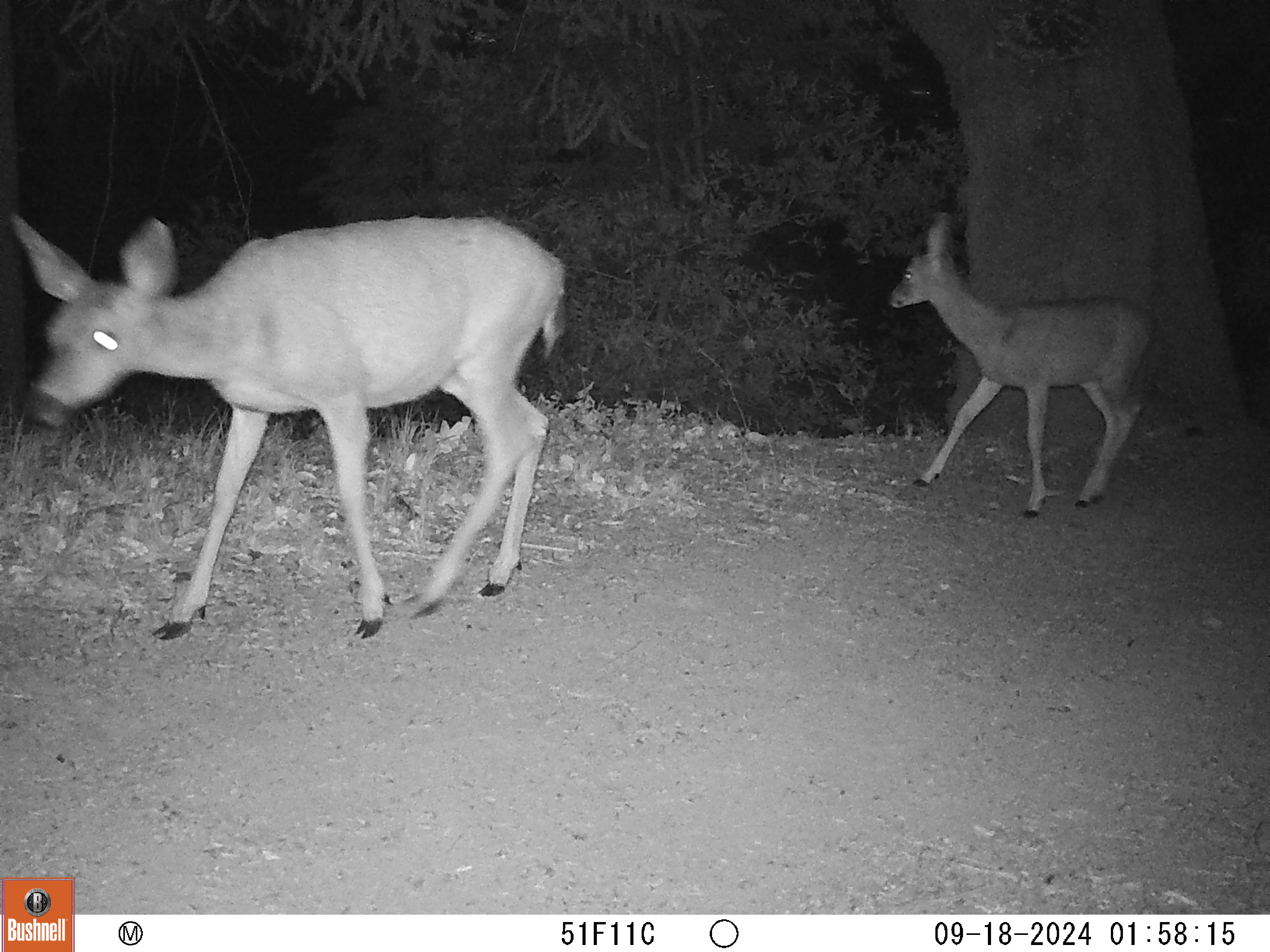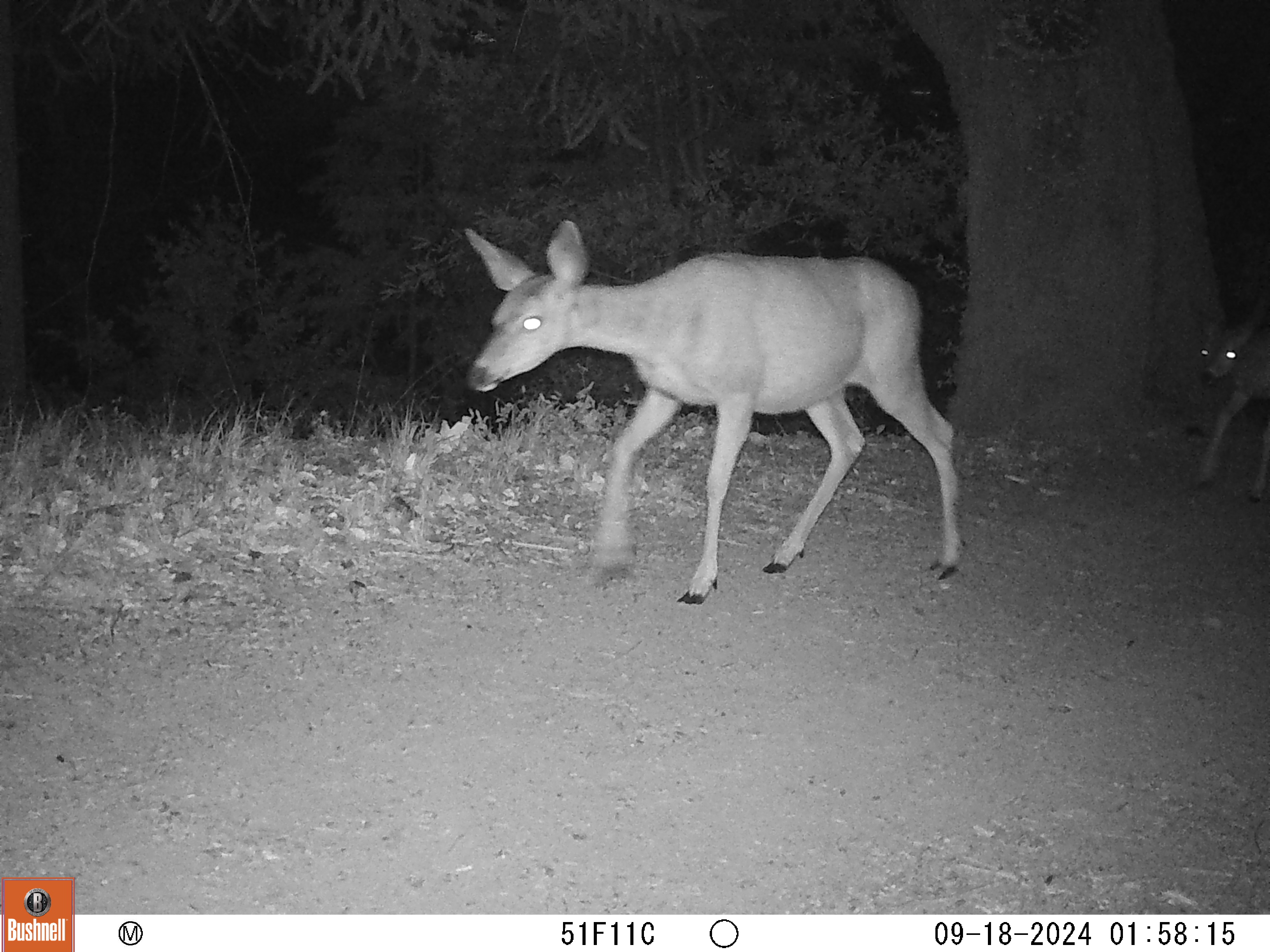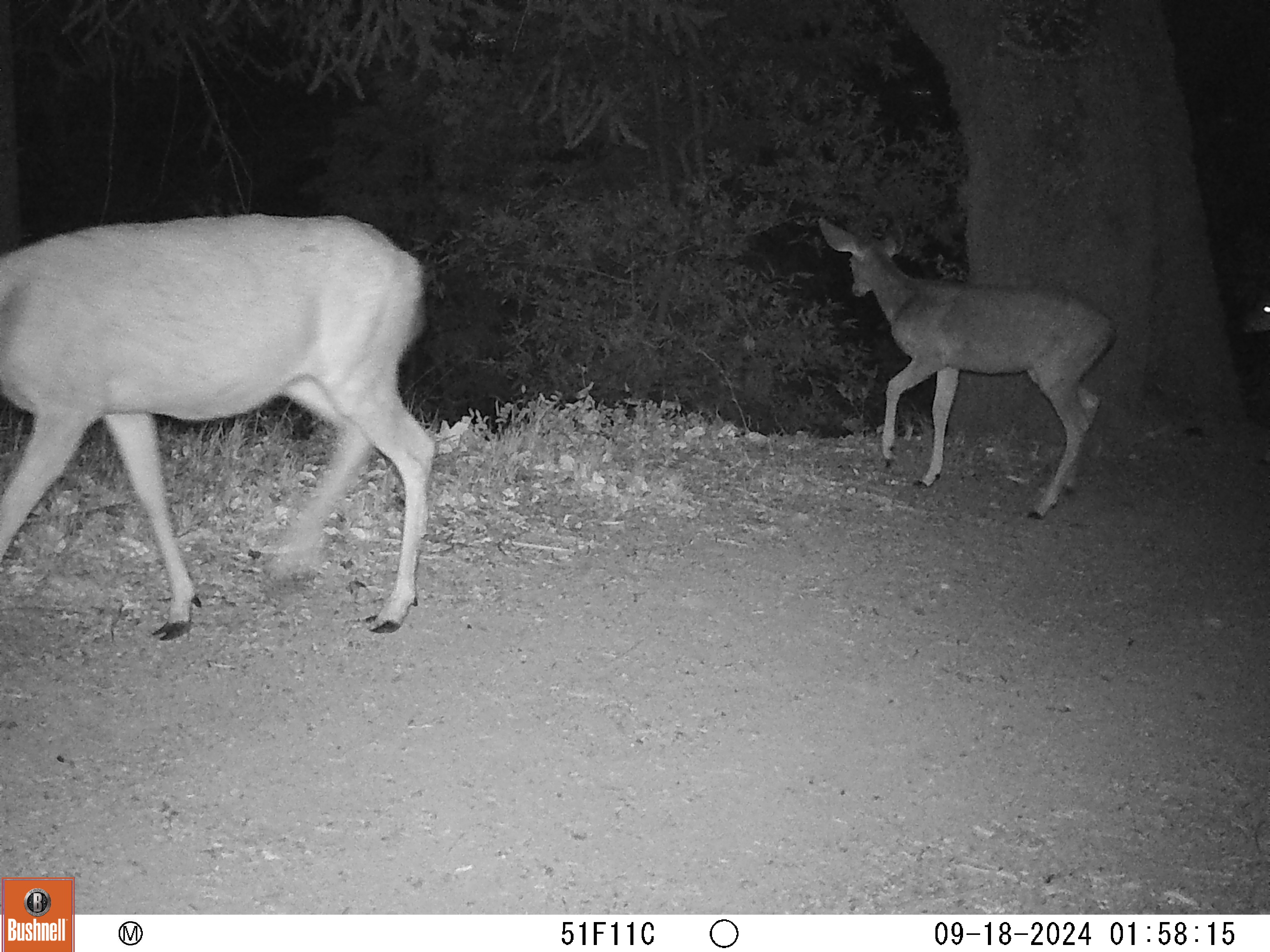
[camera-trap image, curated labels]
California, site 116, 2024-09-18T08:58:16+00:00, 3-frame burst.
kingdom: Animalia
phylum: Chordata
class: Mammalia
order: Artiodactyla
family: Cervidae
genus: Odocoileus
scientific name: Odocoileus hemionus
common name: mule deer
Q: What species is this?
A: Mule deer (Odocoileus hemionus).